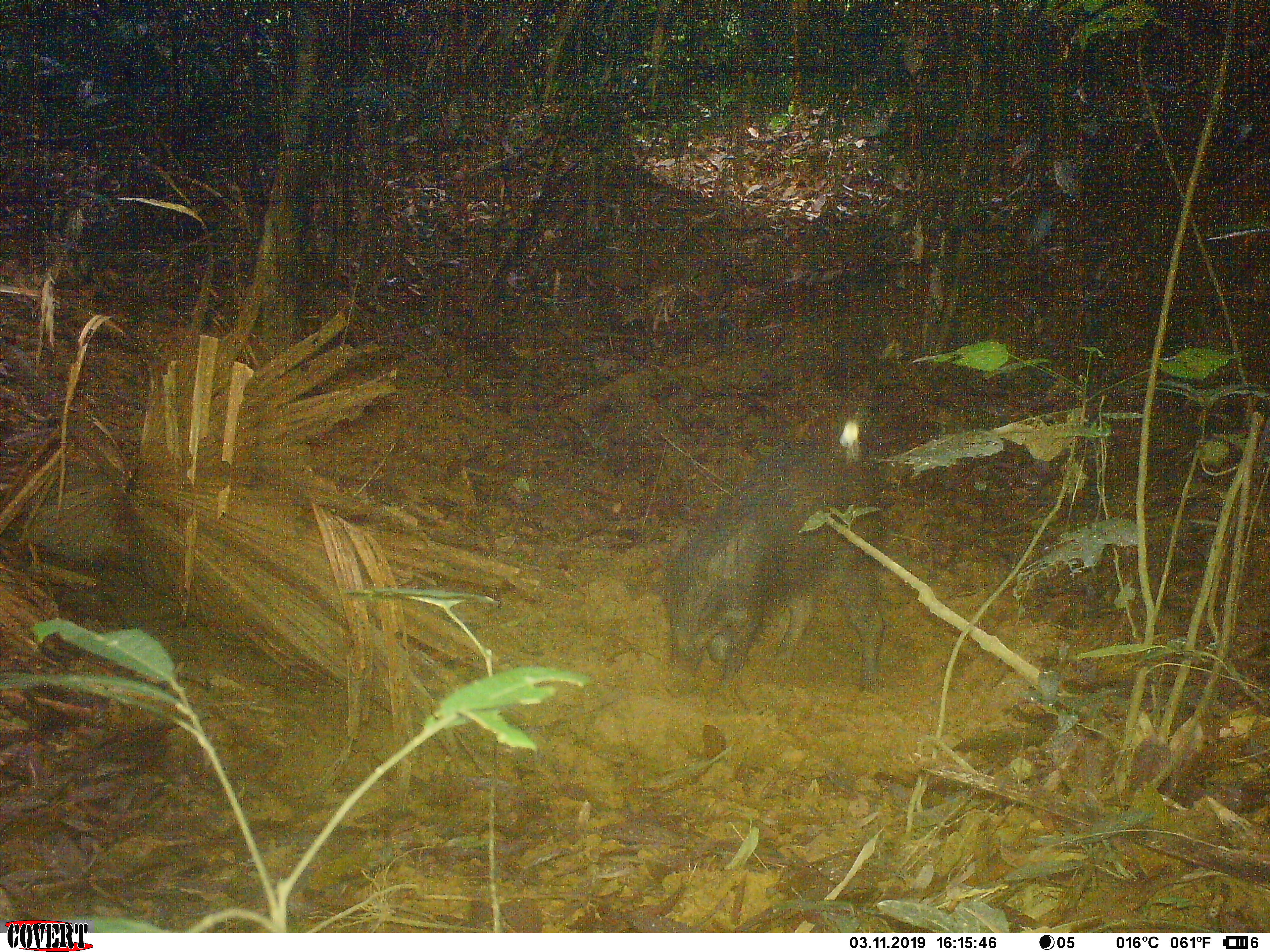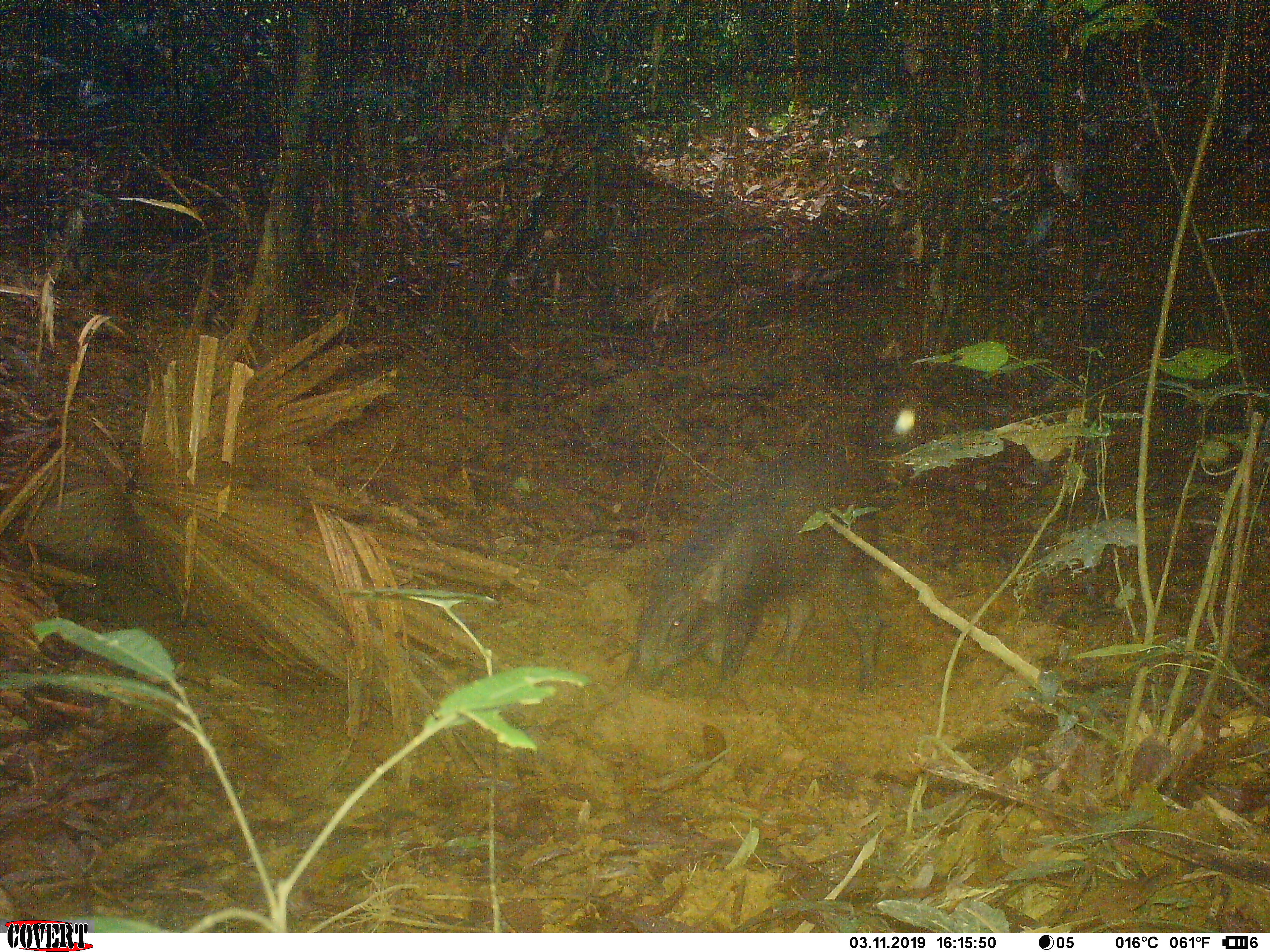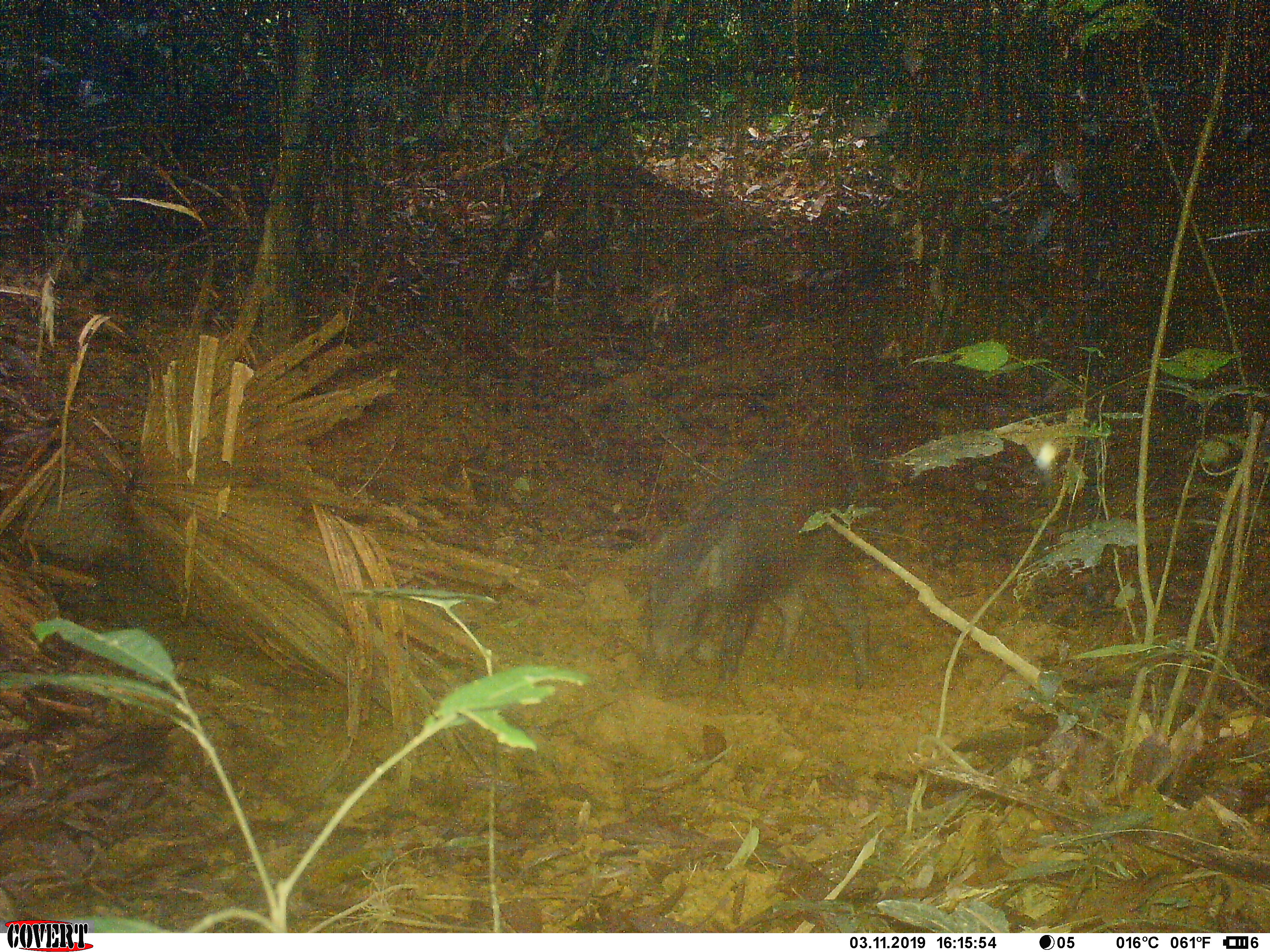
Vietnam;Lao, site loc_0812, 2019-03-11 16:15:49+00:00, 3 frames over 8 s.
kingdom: Animalia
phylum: Chordata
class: Mammalia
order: Artiodactyla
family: Suidae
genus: Sus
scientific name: Sus scrofa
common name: eurasian wild pig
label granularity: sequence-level